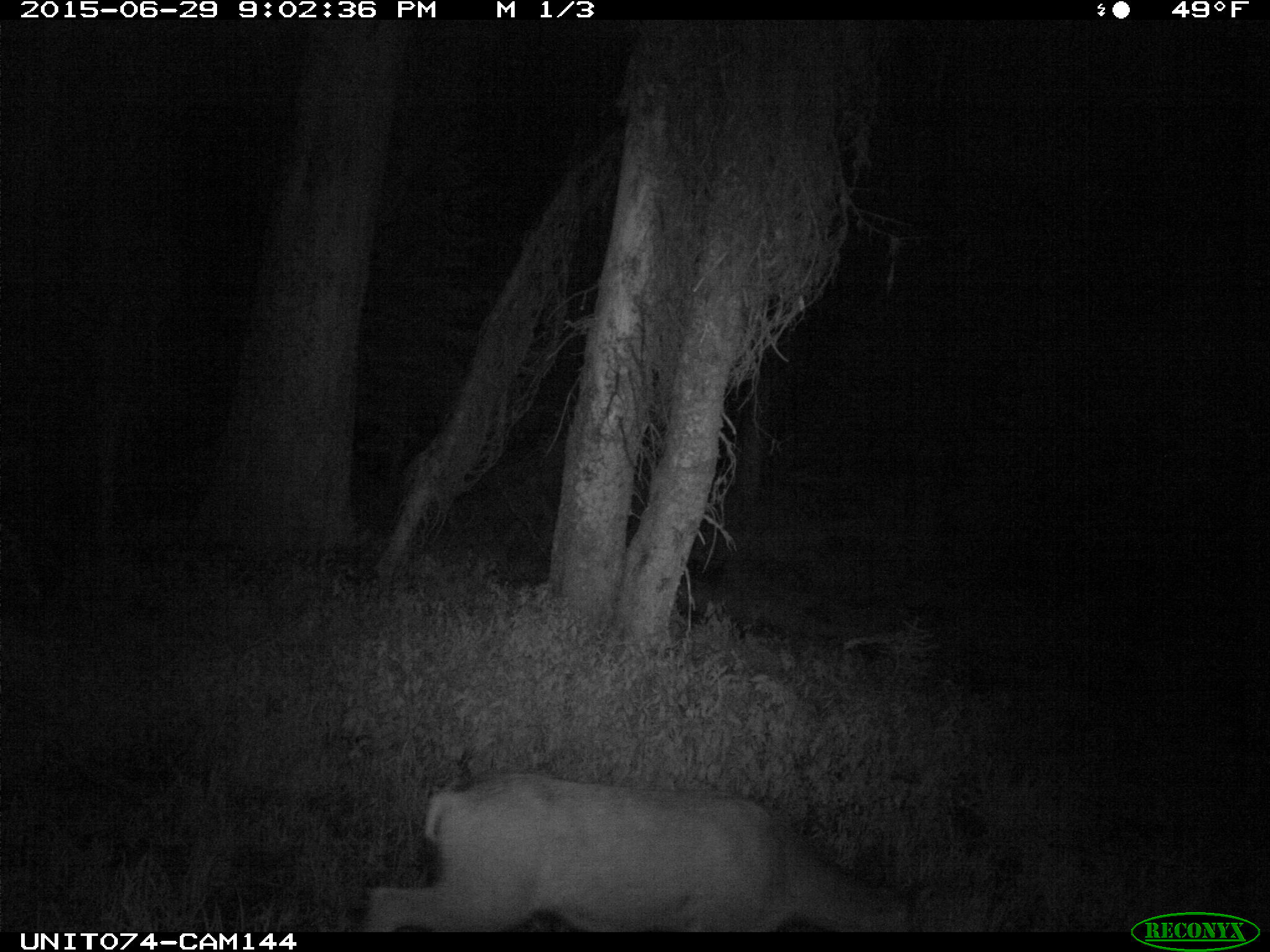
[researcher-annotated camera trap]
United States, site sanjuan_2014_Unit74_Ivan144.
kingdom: Animalia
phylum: Chordata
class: Mammalia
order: Artiodactyla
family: Cervidae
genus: Odocoileus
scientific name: Odocoileus hemionus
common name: mule deer